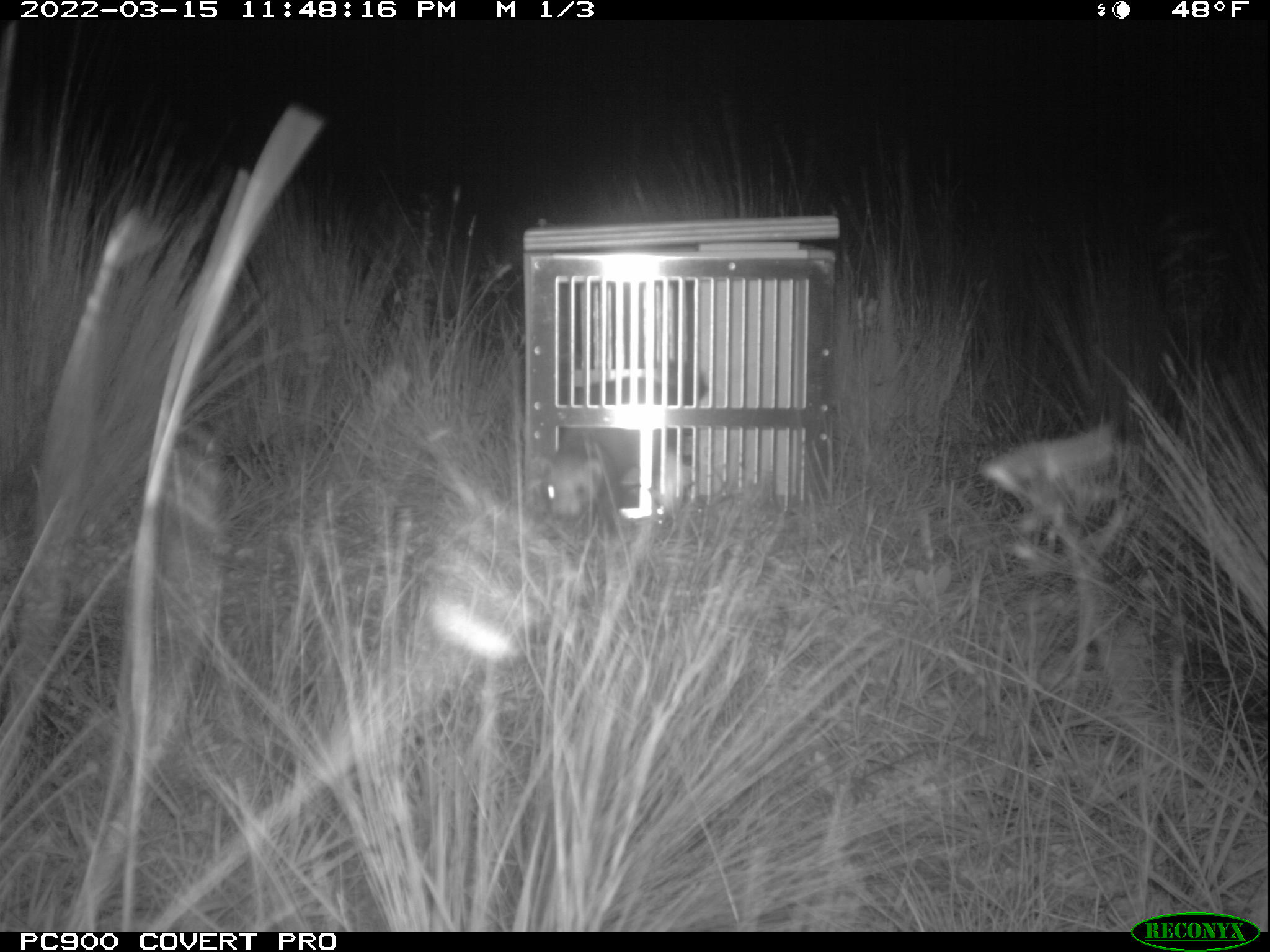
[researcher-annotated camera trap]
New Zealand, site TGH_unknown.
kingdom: Animalia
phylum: Chordata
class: Mammalia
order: Carnivora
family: Mustelidae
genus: Mustela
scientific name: Mustela furo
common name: ferret